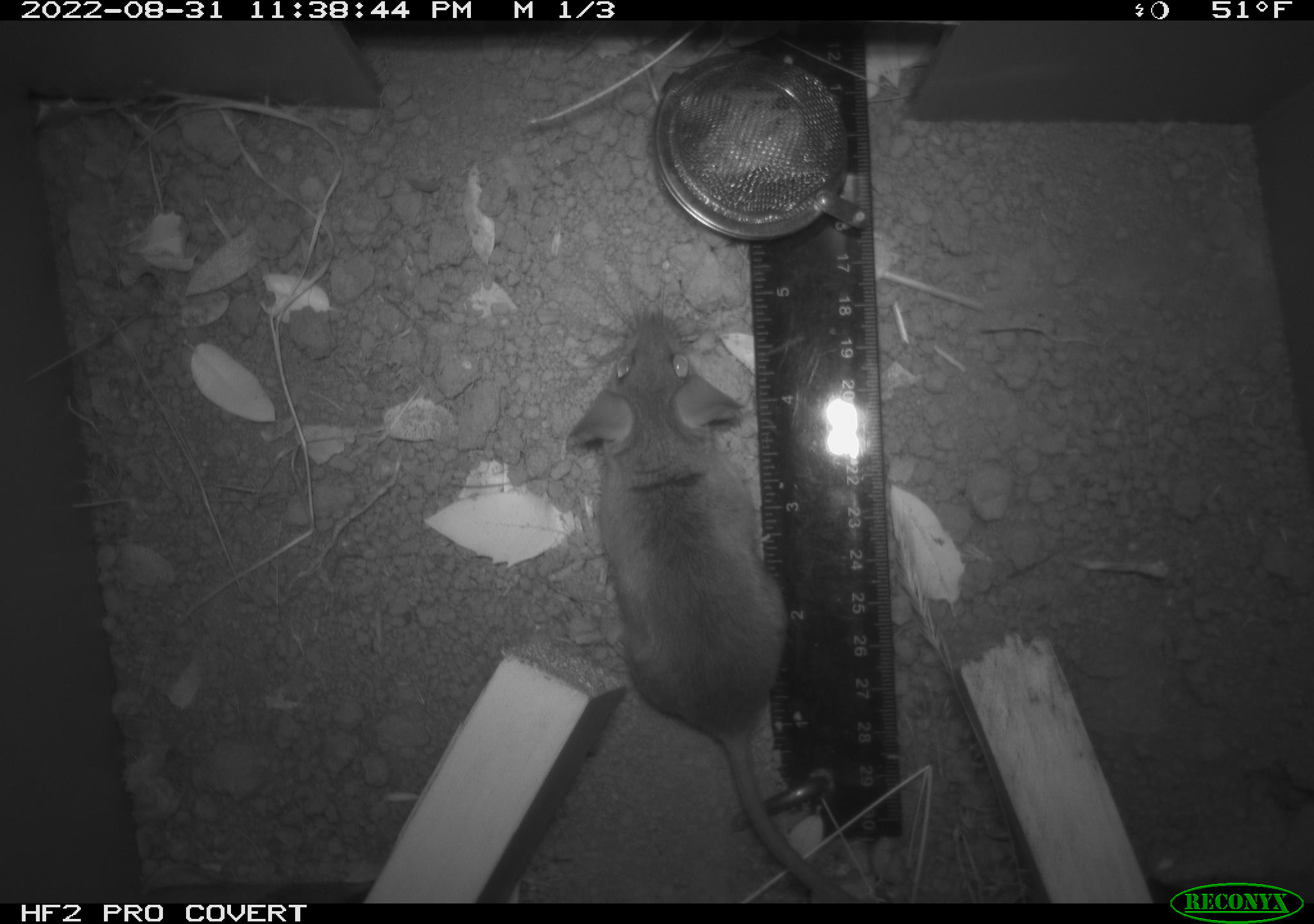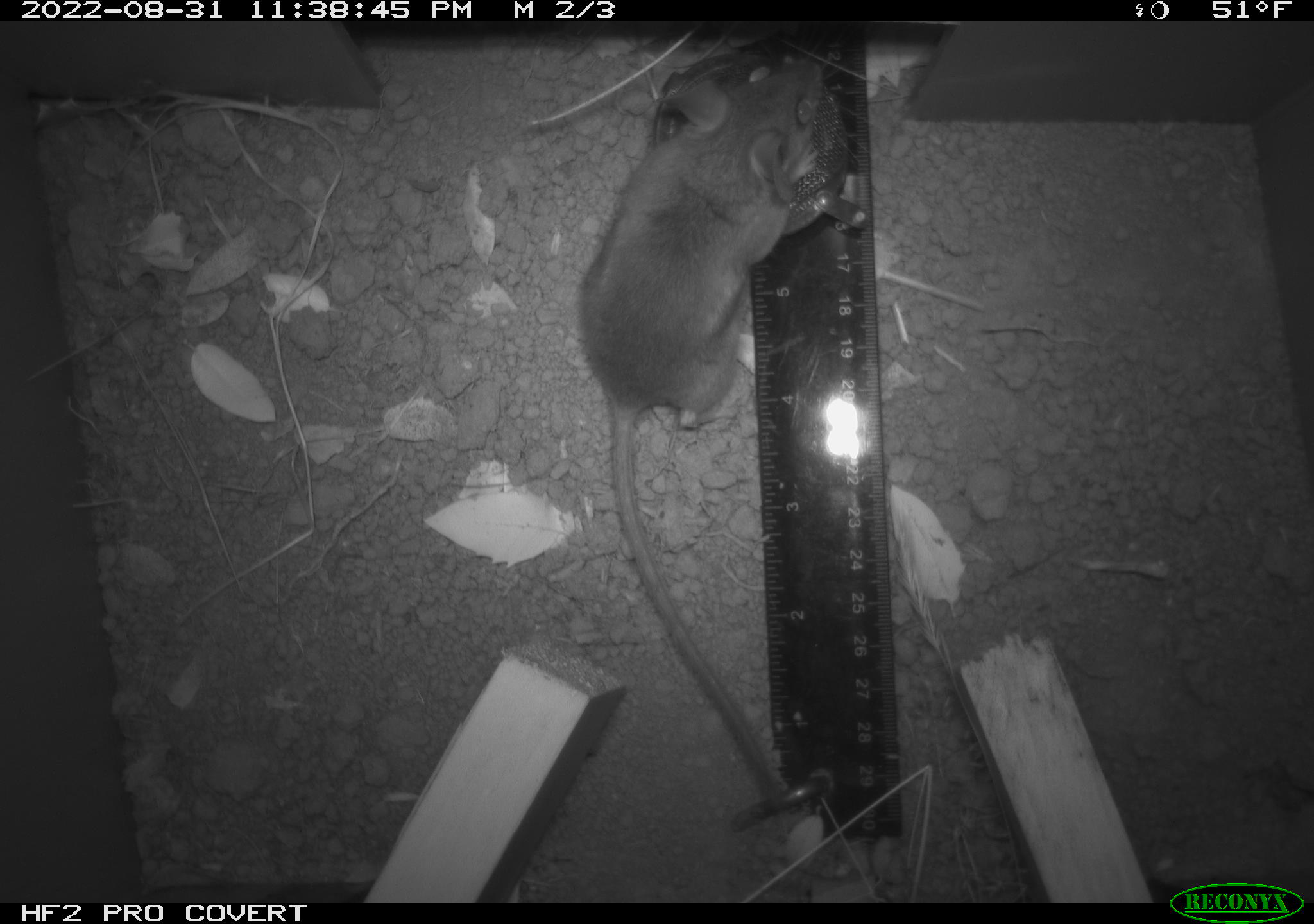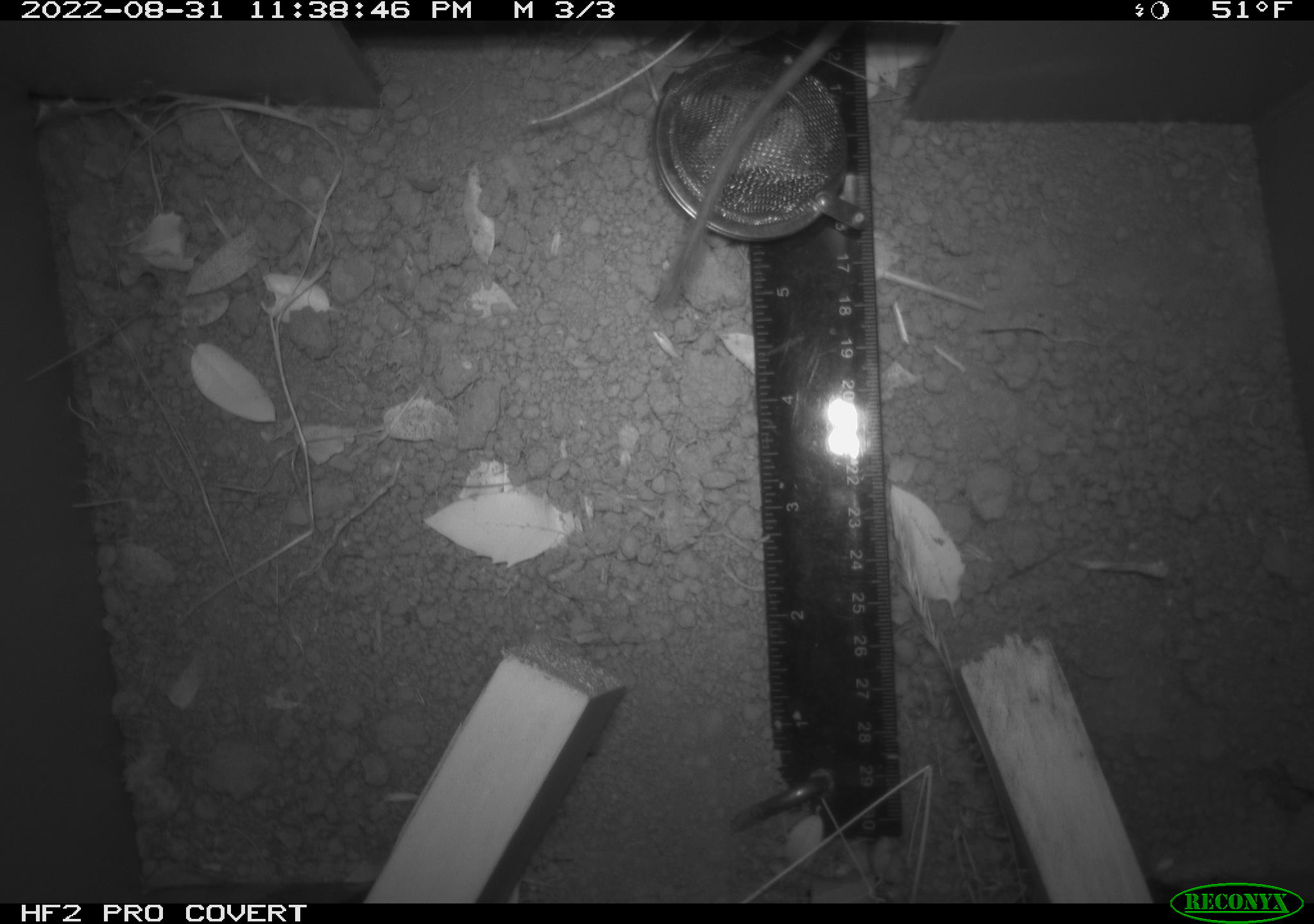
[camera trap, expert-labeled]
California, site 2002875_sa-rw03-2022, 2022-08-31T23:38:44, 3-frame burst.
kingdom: Animalia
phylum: Chordata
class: Mammalia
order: Rodentia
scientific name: Rodentia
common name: mouse species